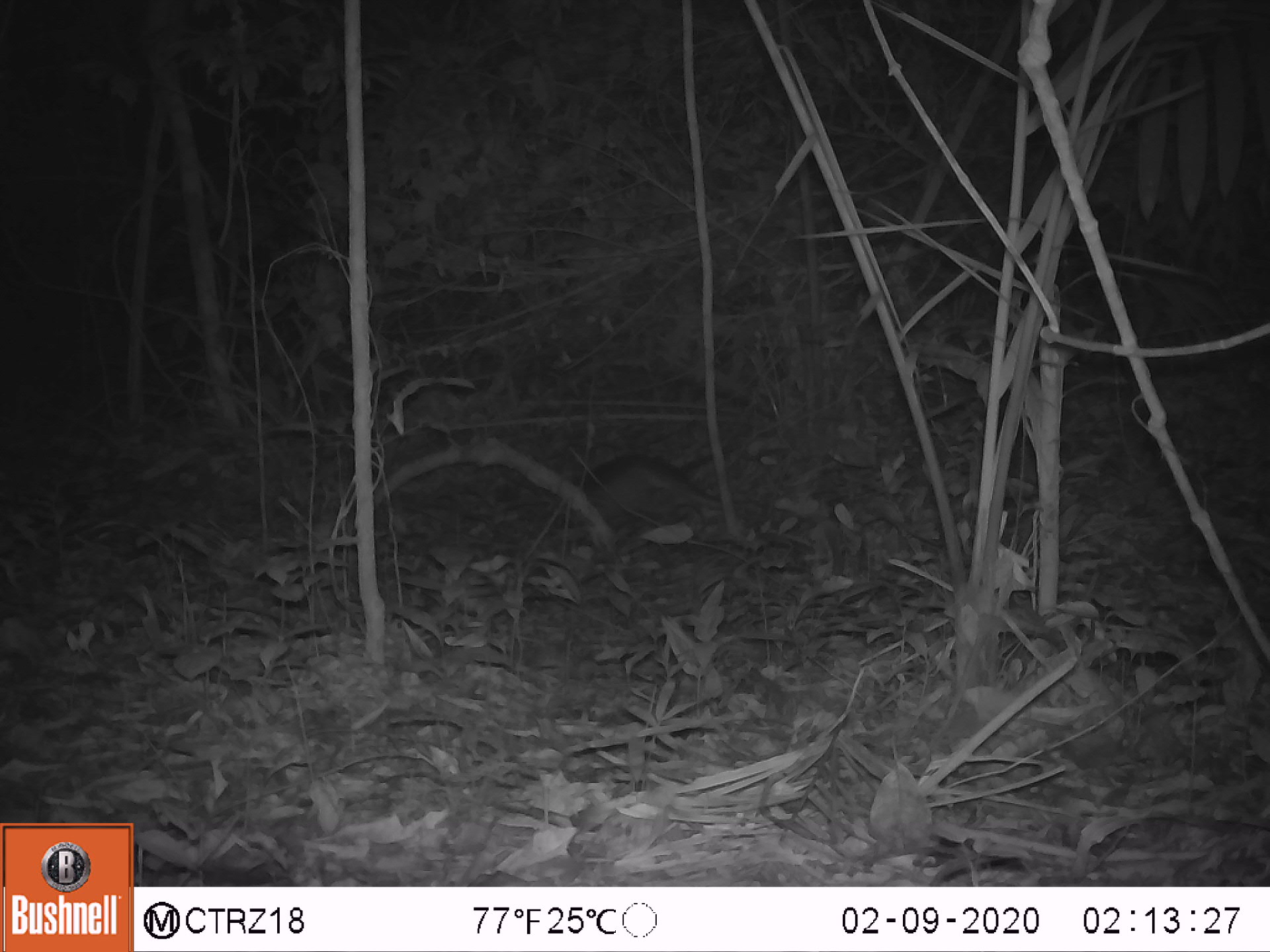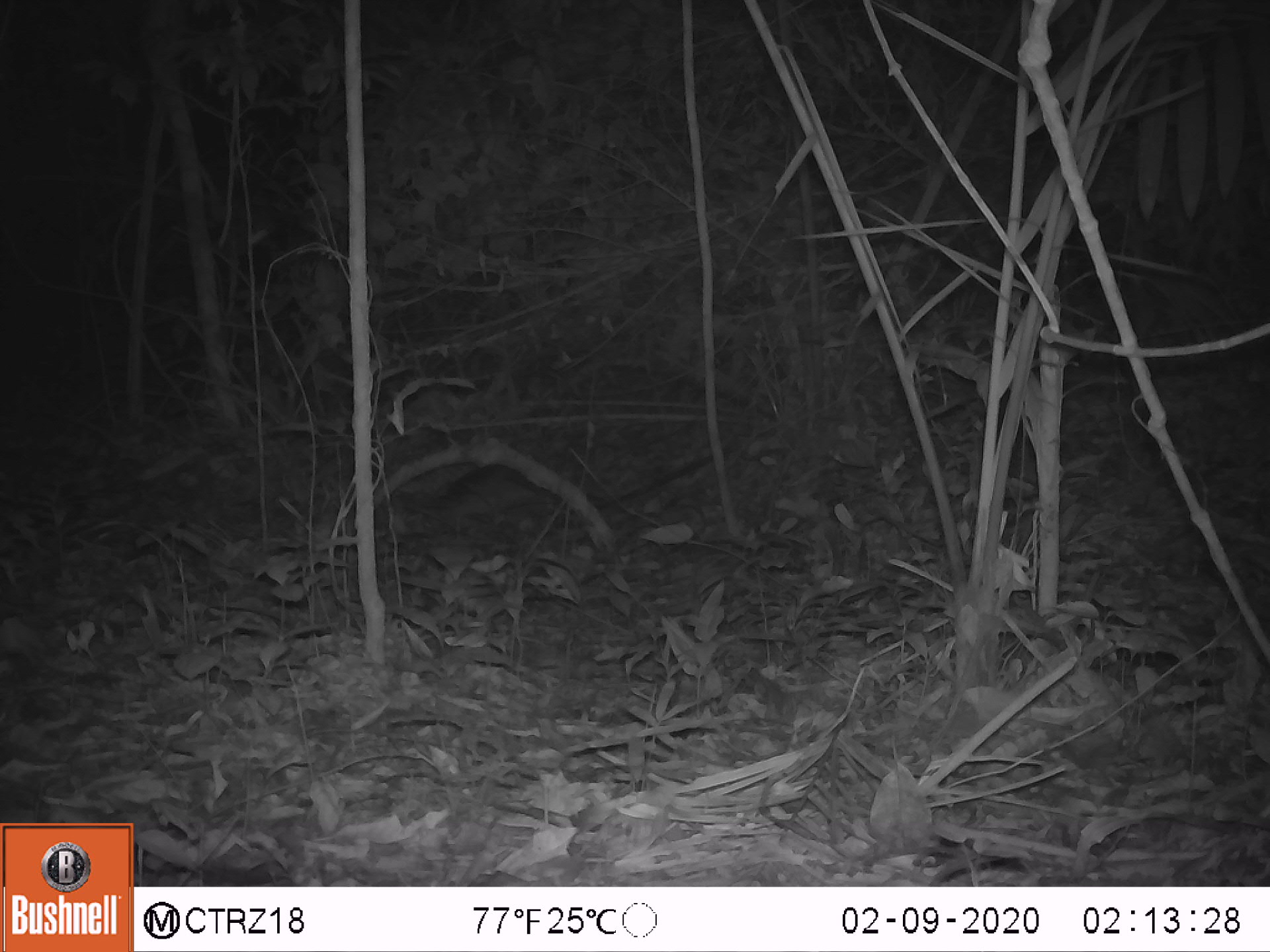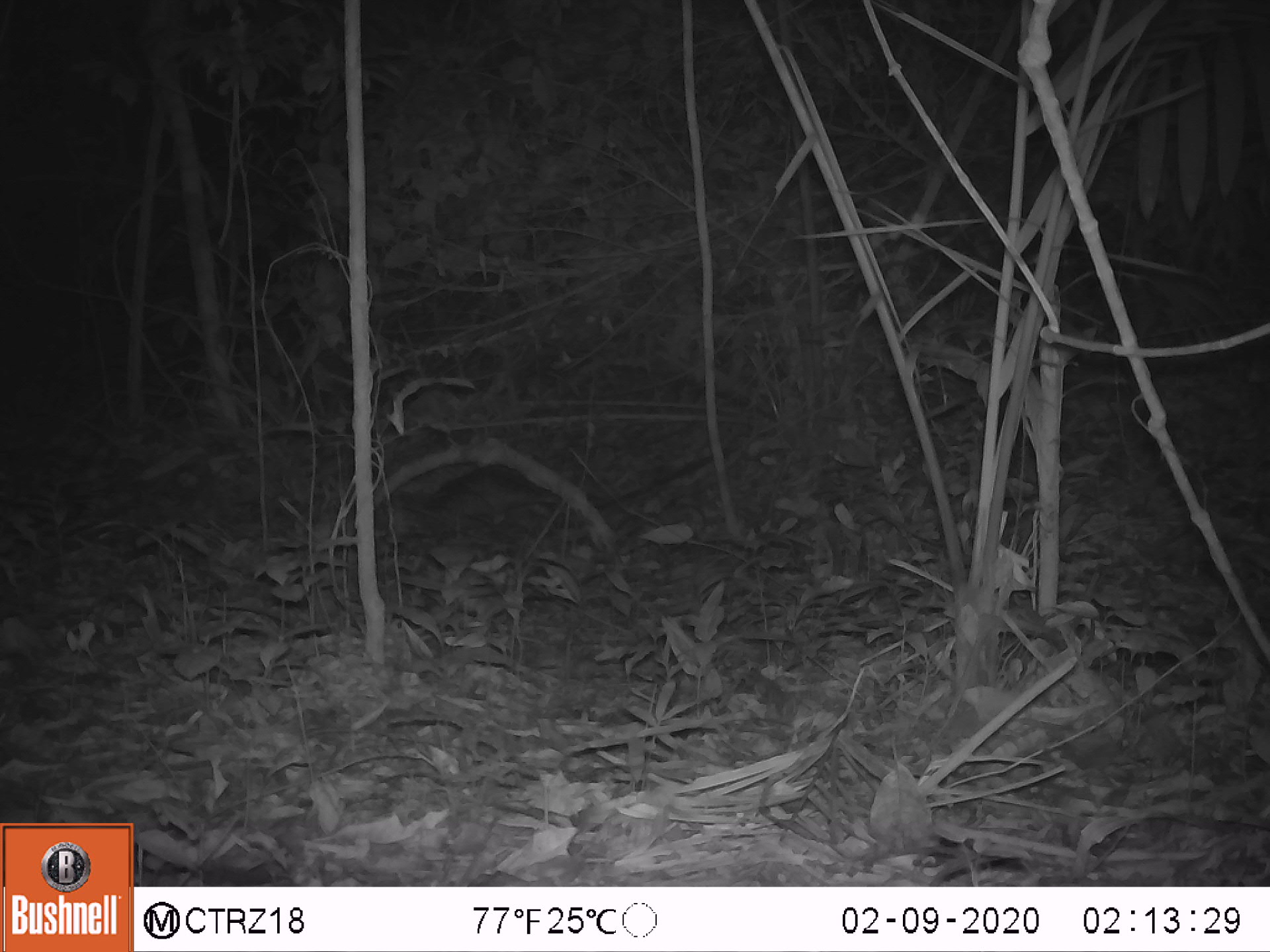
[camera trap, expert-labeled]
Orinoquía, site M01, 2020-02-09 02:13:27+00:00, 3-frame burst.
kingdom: Animalia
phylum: Chordata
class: Mammalia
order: Cingulata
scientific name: Cingulata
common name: armadillo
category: unknown armadillo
Unknown armadillo (armadillo) (Cingulata).